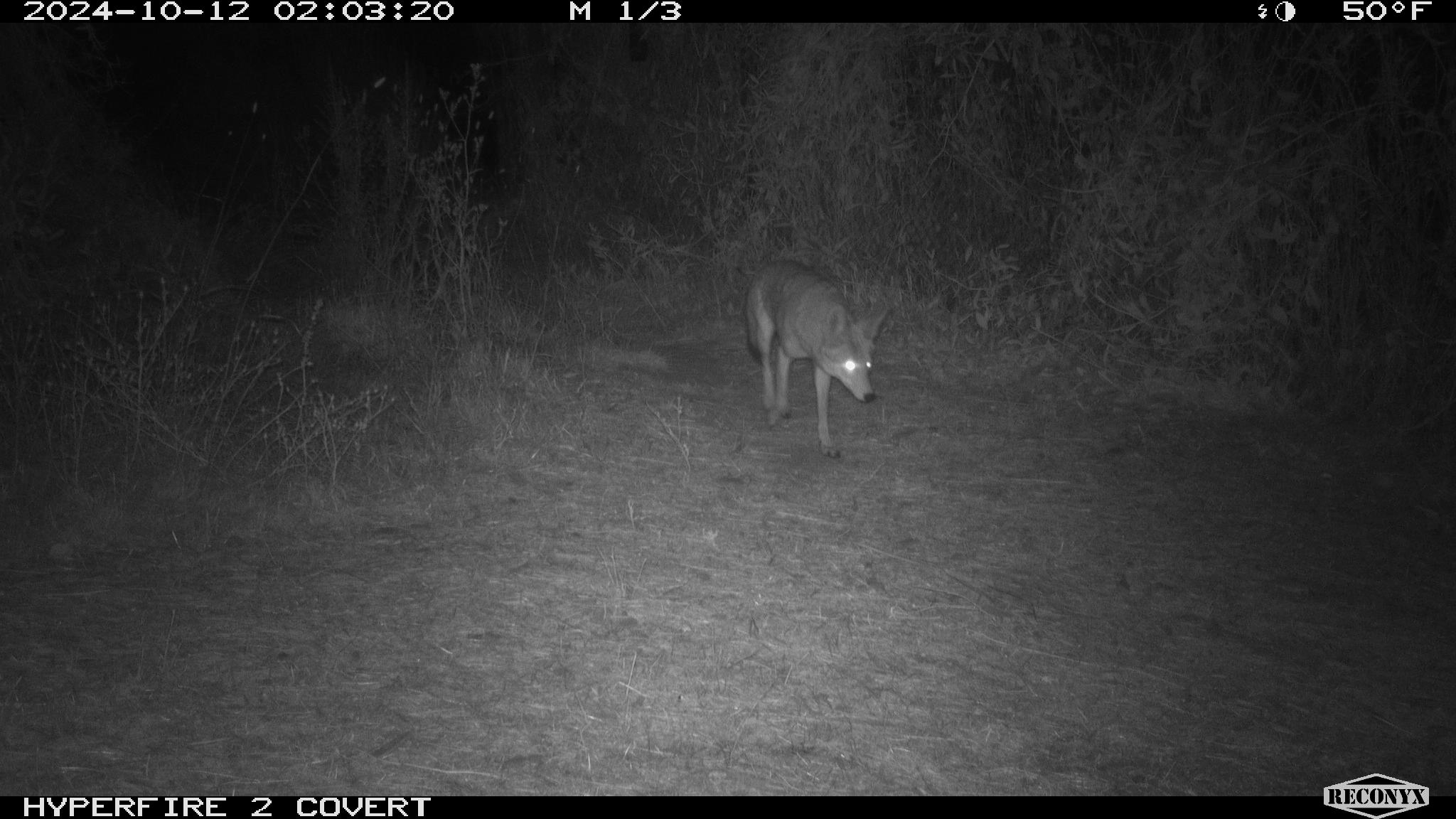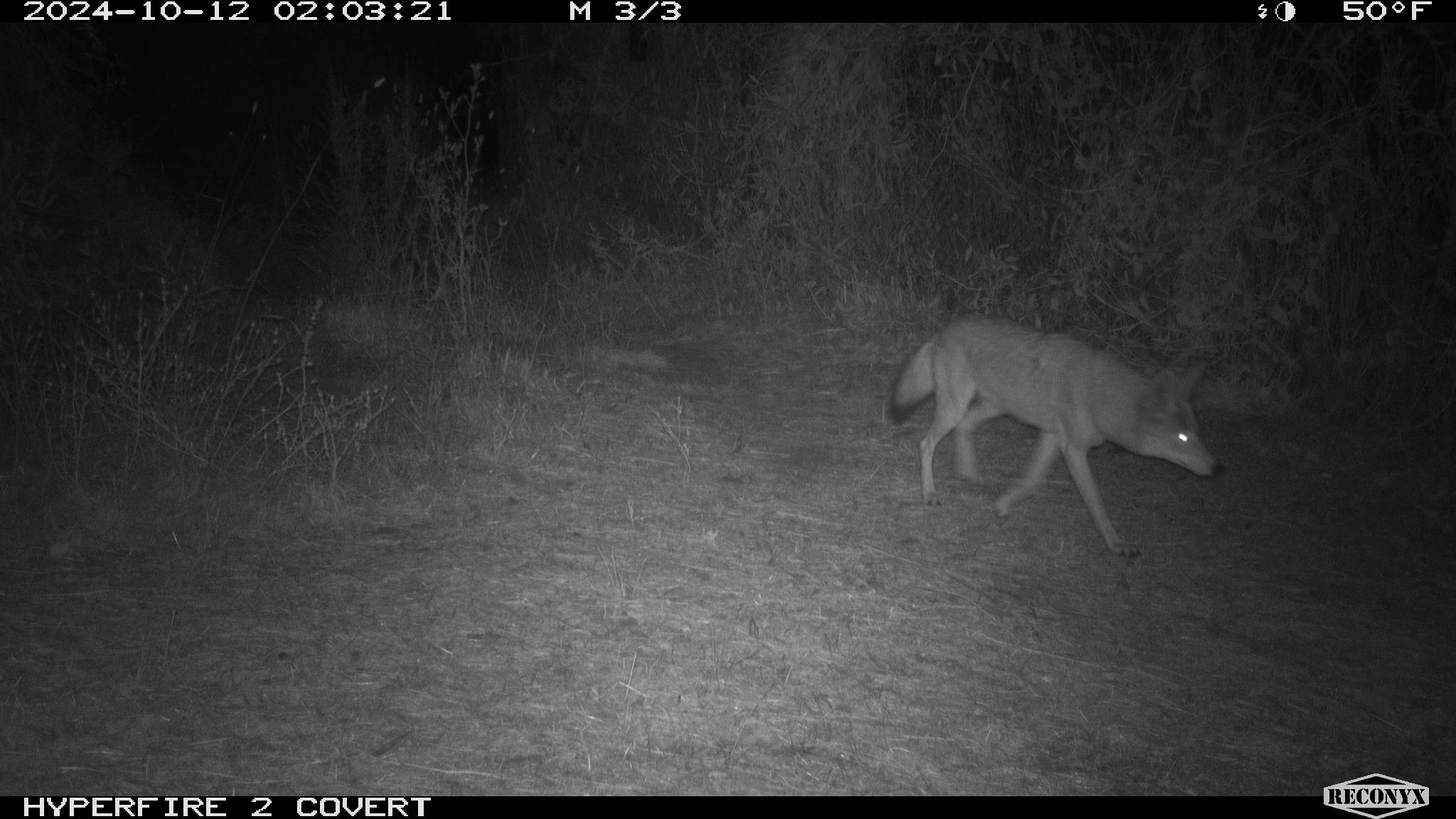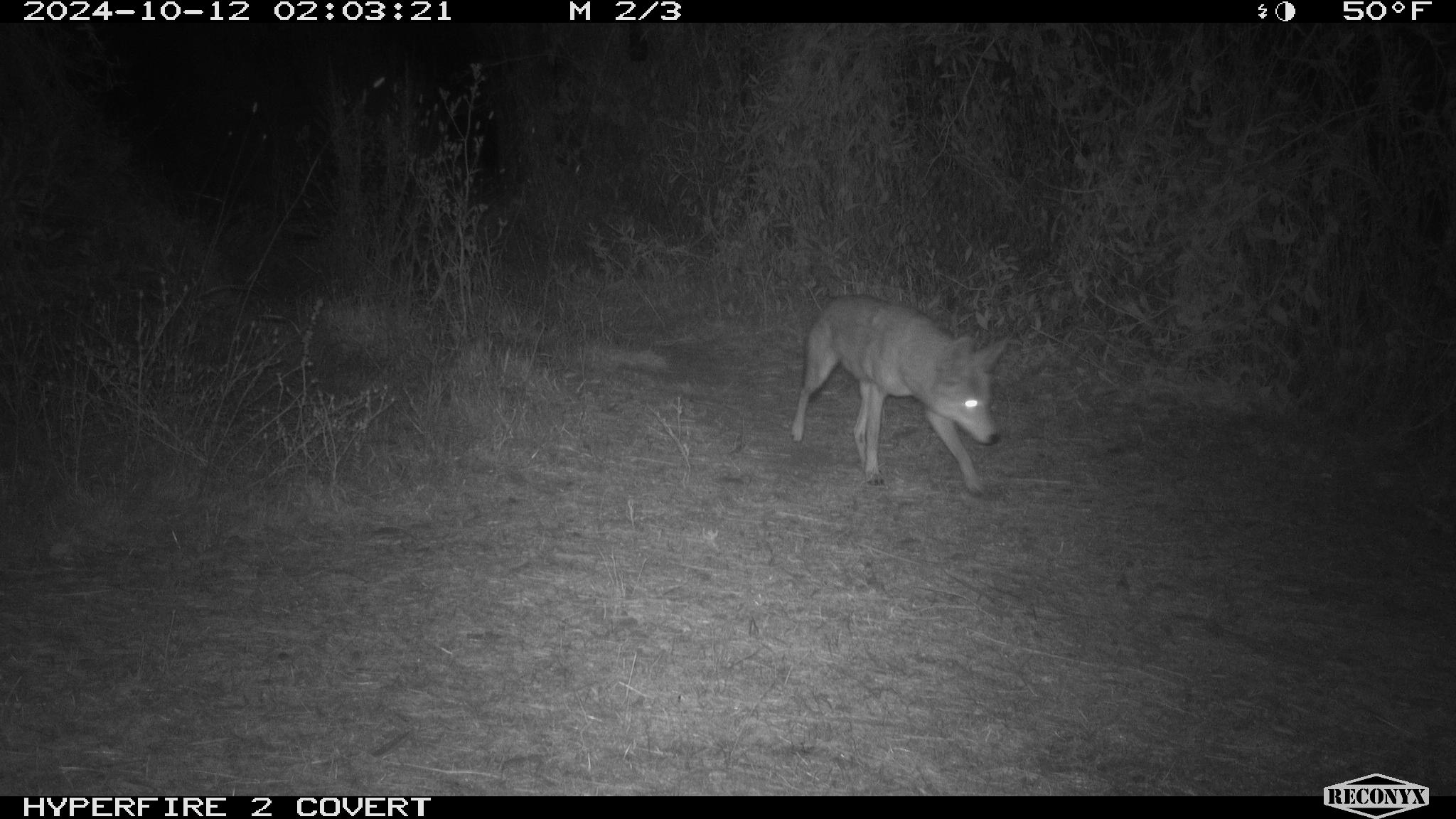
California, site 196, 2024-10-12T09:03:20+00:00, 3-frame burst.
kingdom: Animalia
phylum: Chordata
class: Mammalia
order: Carnivora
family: Canidae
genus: Canis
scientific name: Canis latrans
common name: coyote